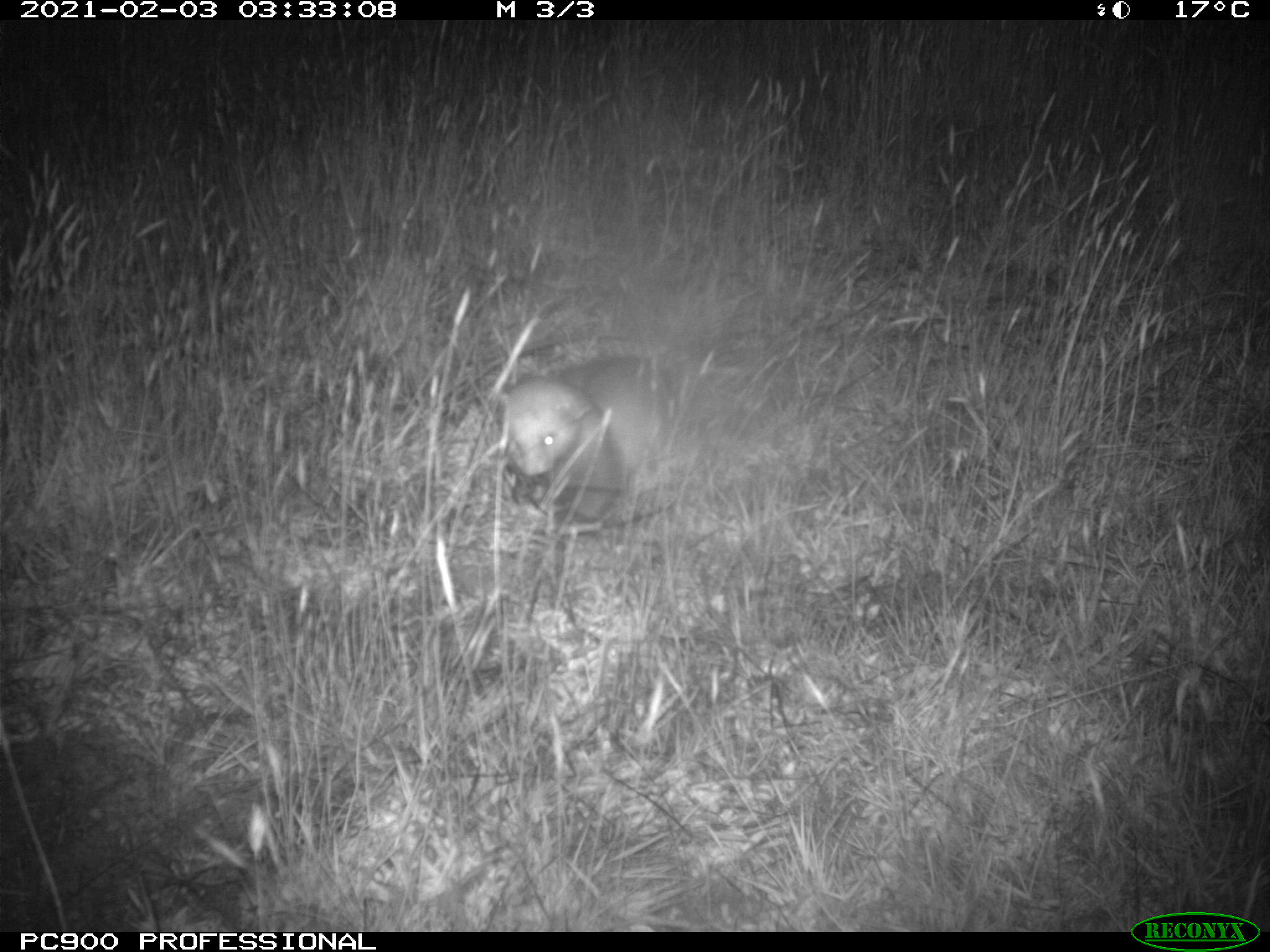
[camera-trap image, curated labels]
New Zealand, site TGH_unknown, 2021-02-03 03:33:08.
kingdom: Animalia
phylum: Chordata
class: Mammalia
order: Carnivora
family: Mustelidae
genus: Mustela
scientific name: Mustela furo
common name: ferret